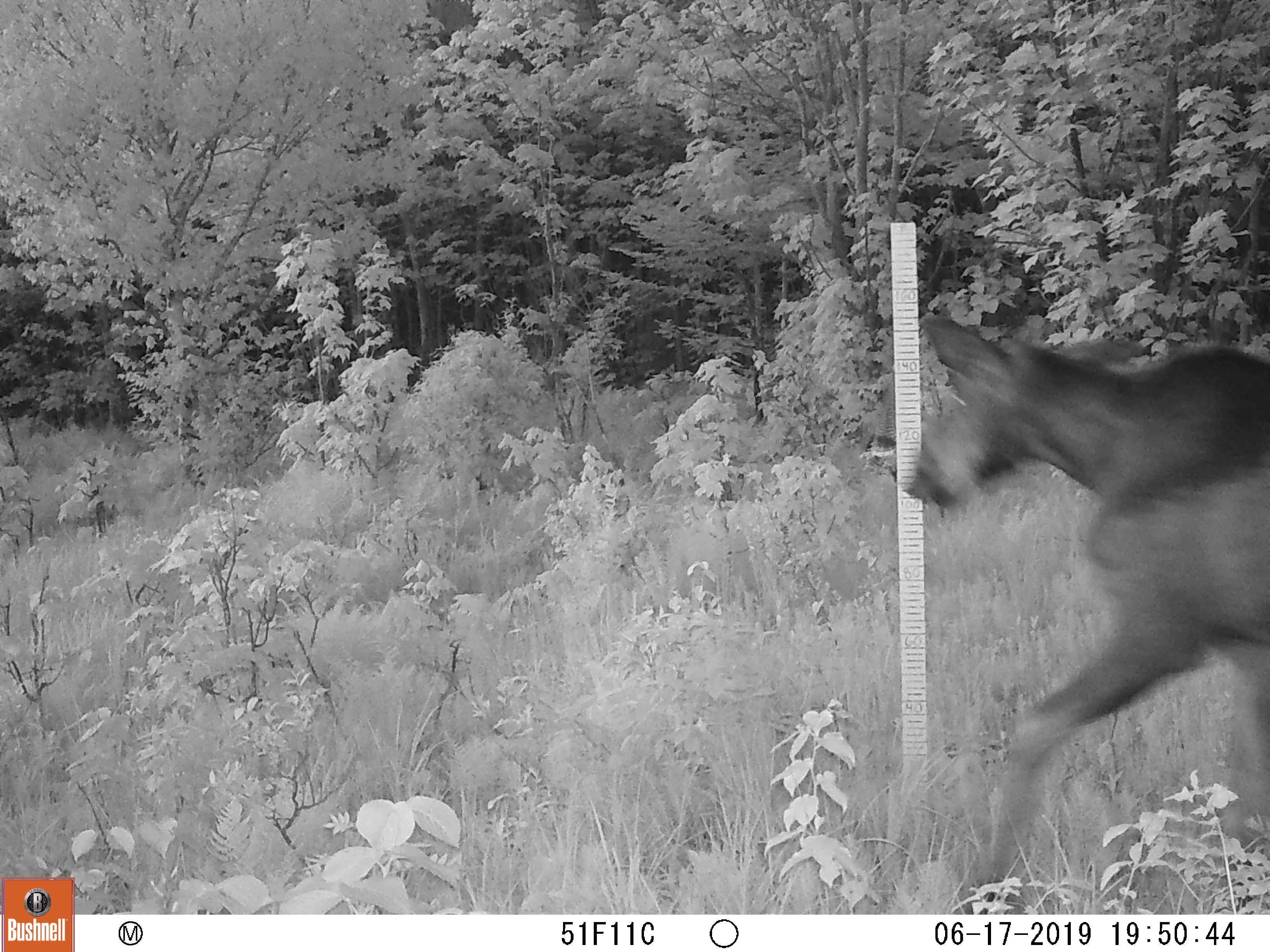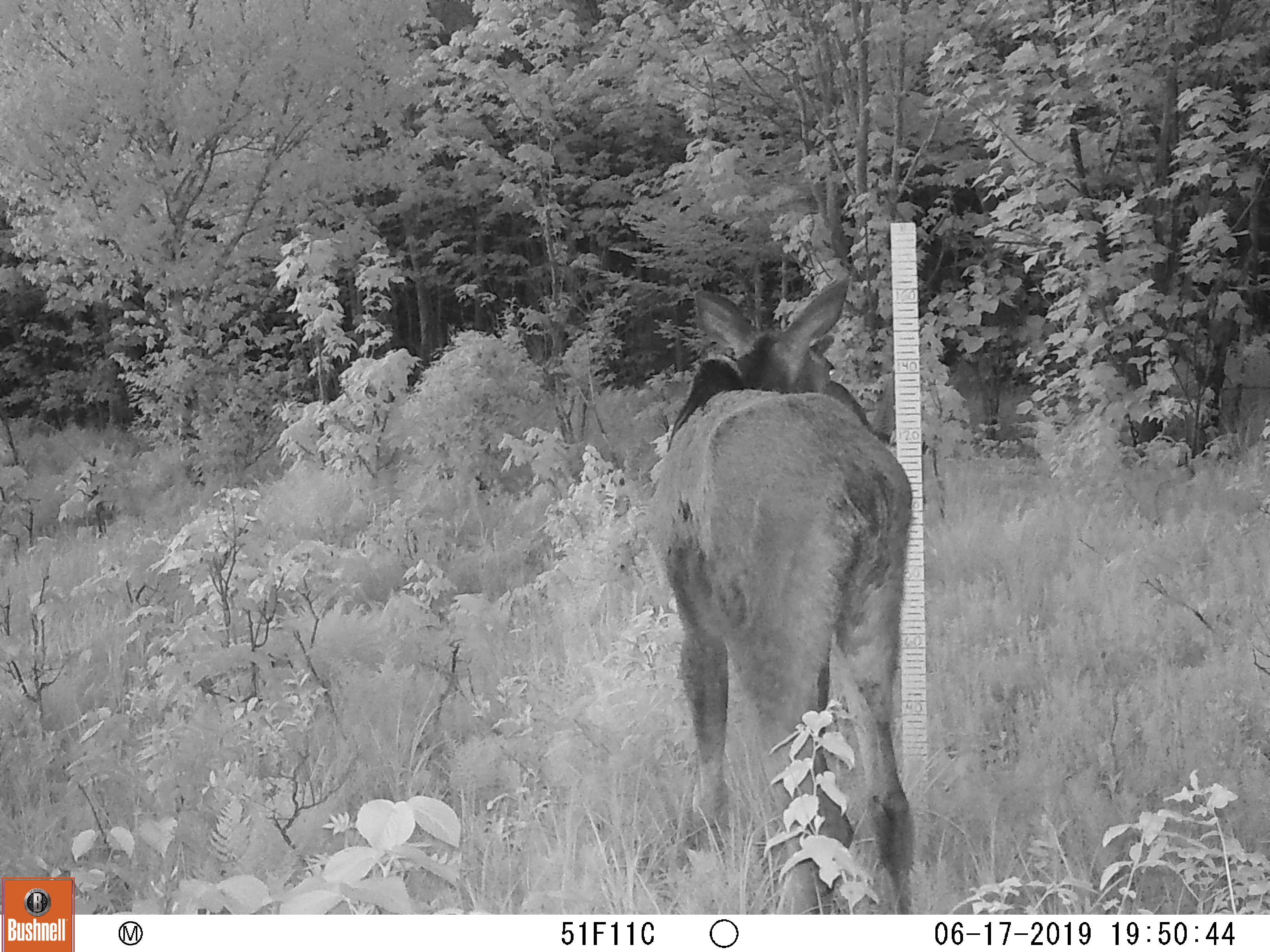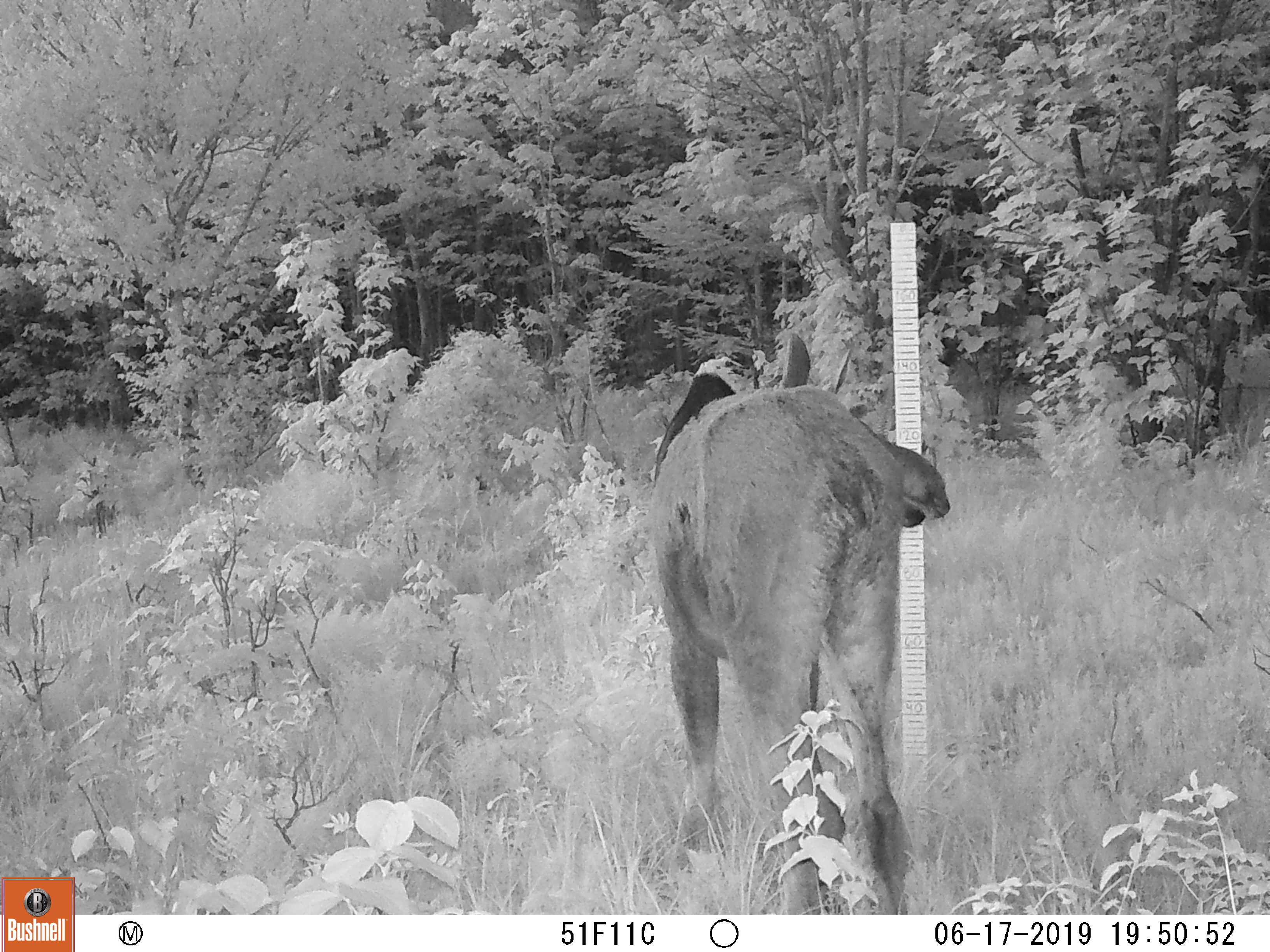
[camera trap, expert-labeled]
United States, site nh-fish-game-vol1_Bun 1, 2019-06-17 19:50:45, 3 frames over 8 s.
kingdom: Animalia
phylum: Chordata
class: Mammalia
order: Artiodactyla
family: Cervidae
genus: Alces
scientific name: Alces alces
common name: moose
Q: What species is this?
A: Moose (Alces alces).